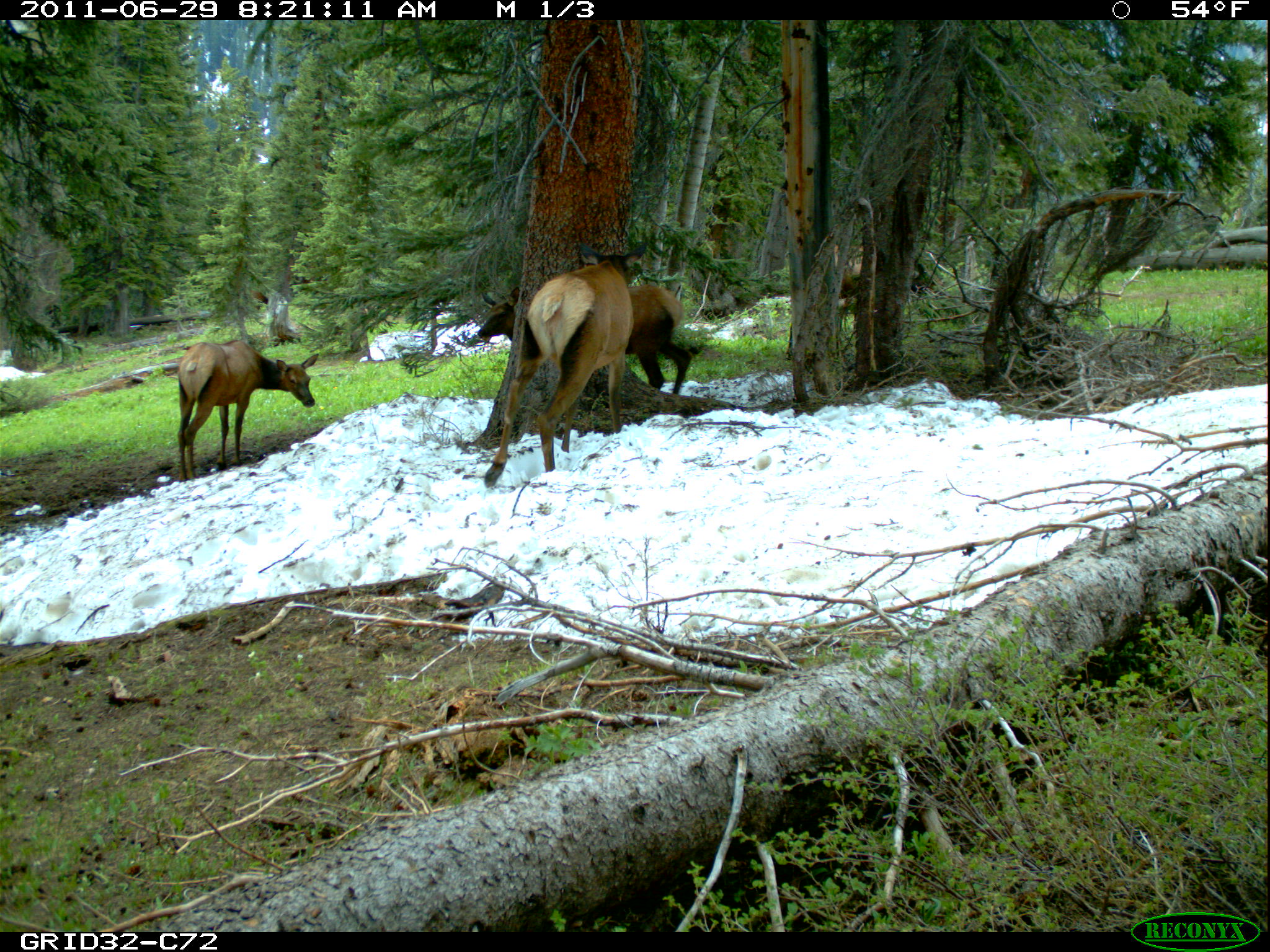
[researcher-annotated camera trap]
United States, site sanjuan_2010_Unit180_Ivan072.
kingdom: Animalia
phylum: Chordata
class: Mammalia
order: Artiodactyla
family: Cervidae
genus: Cervus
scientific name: Cervus elaphus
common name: red deer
Cervus elaphus (red deer).